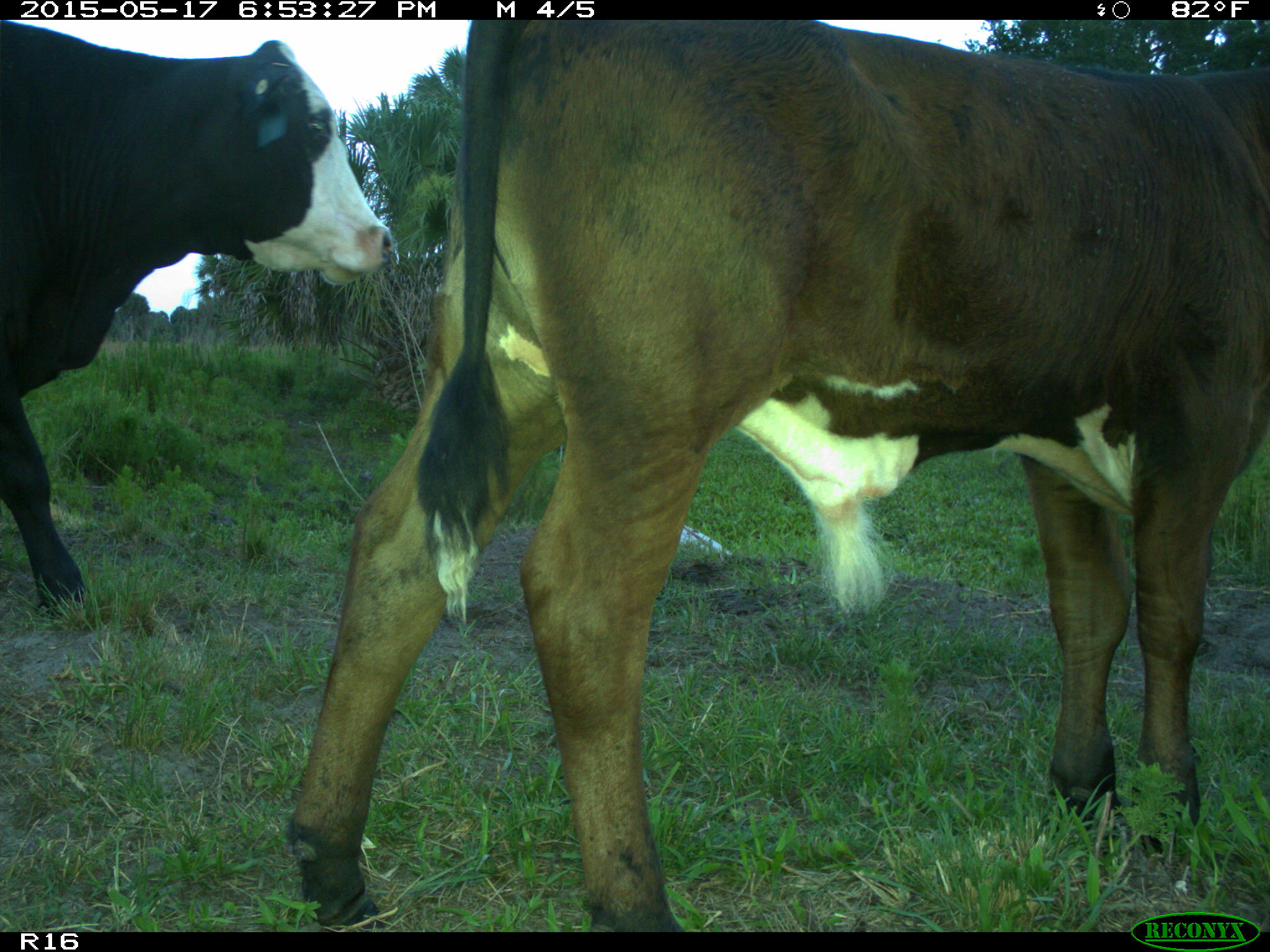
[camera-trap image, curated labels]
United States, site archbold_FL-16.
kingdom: Animalia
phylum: Chordata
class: Mammalia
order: Artiodactyla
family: Bovidae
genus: Bos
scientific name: Bos taurus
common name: domestic cow